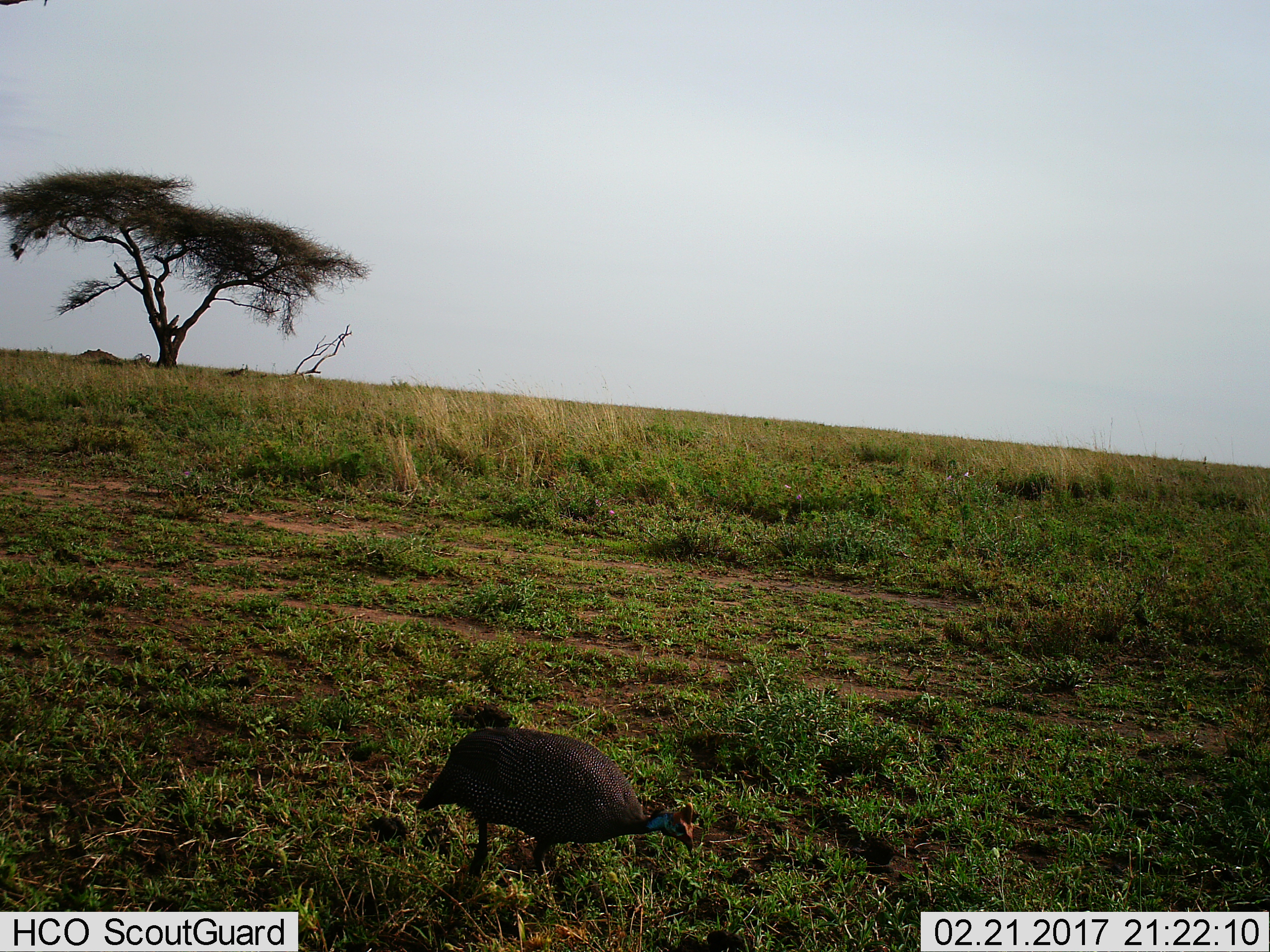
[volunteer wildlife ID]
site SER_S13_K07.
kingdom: Animalia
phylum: Chordata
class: Aves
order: Galliformes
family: Numididae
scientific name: Numididae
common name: guineafowl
Guineafowl (Numididae), count 1. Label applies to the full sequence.